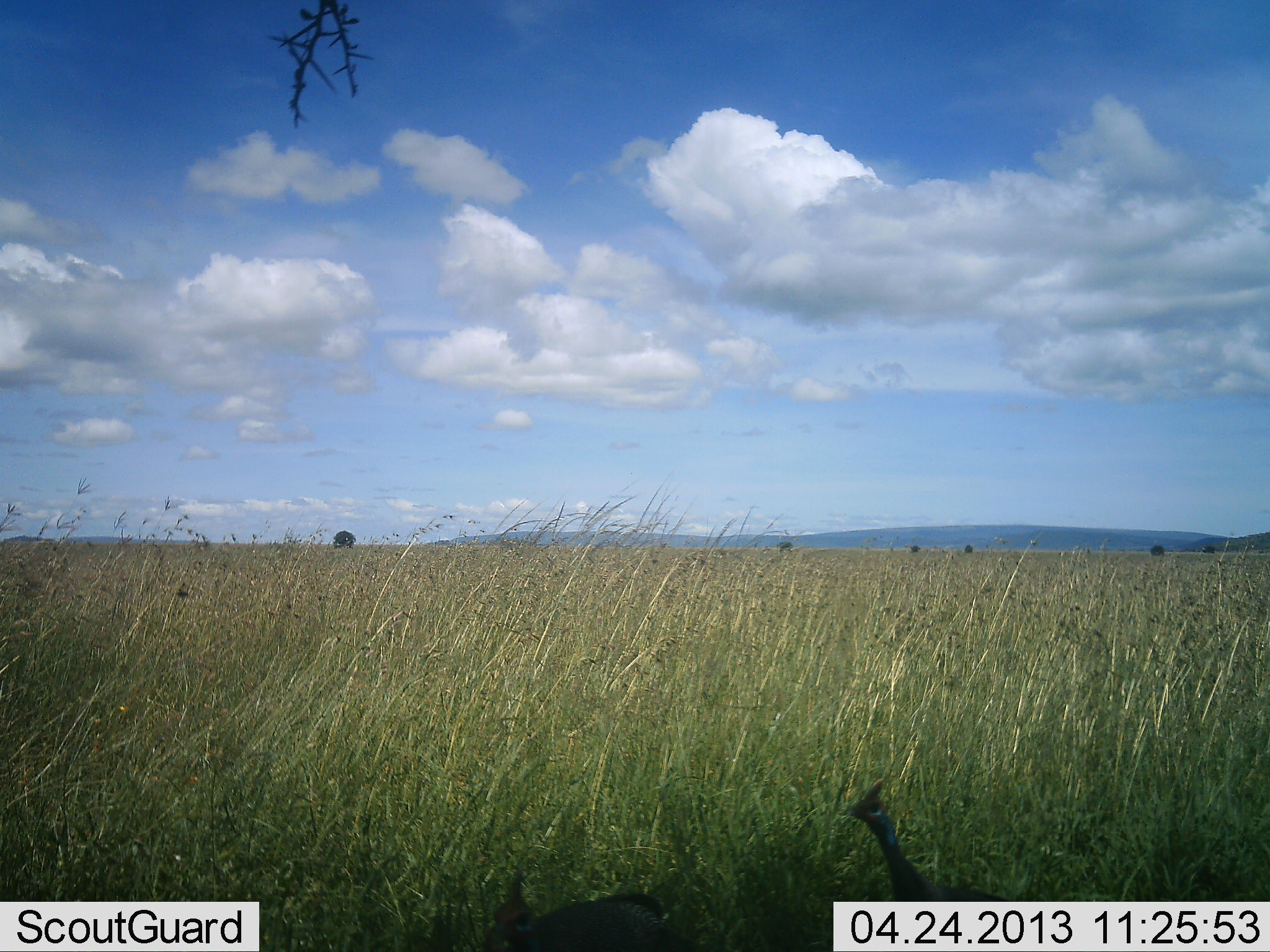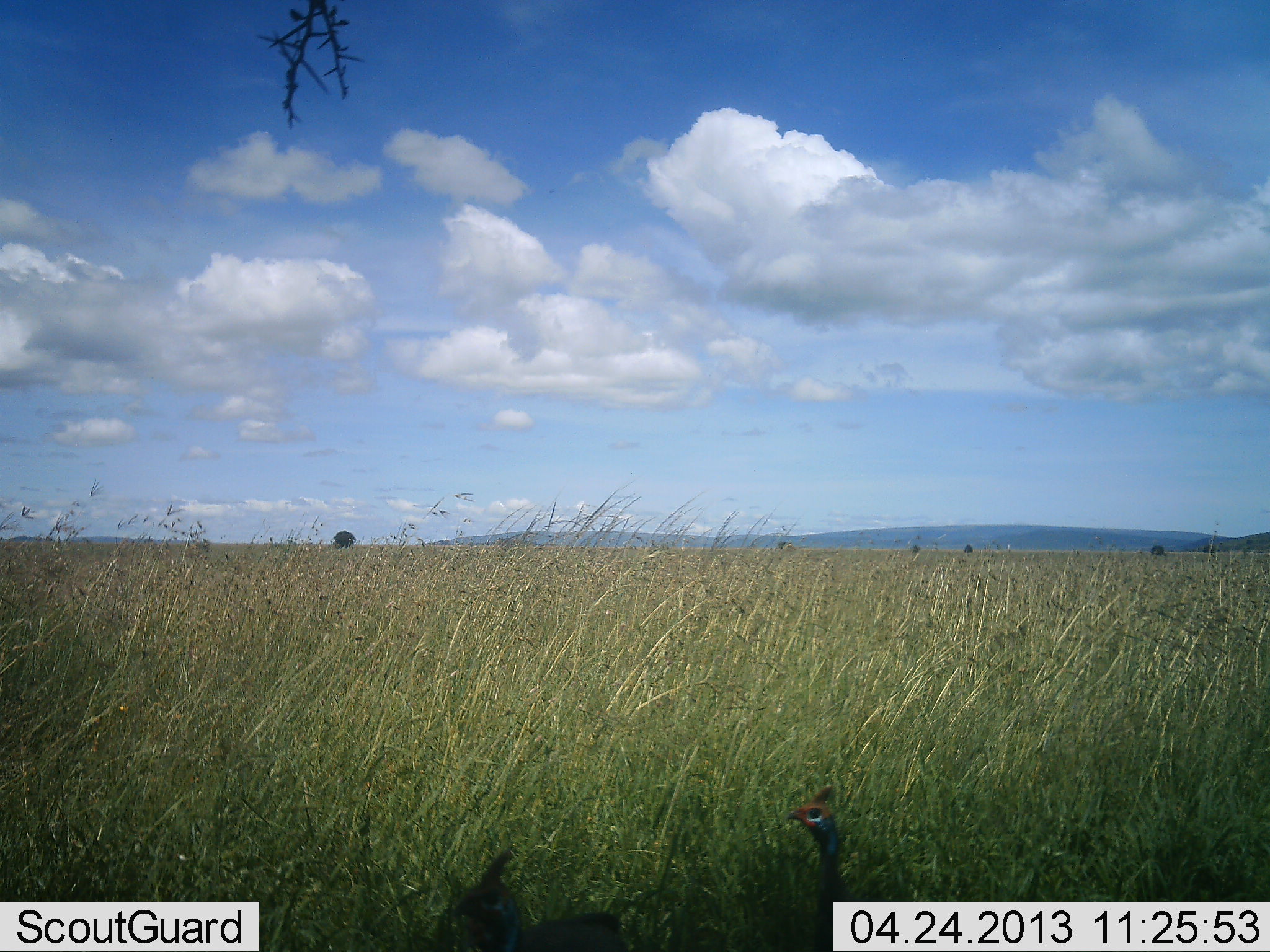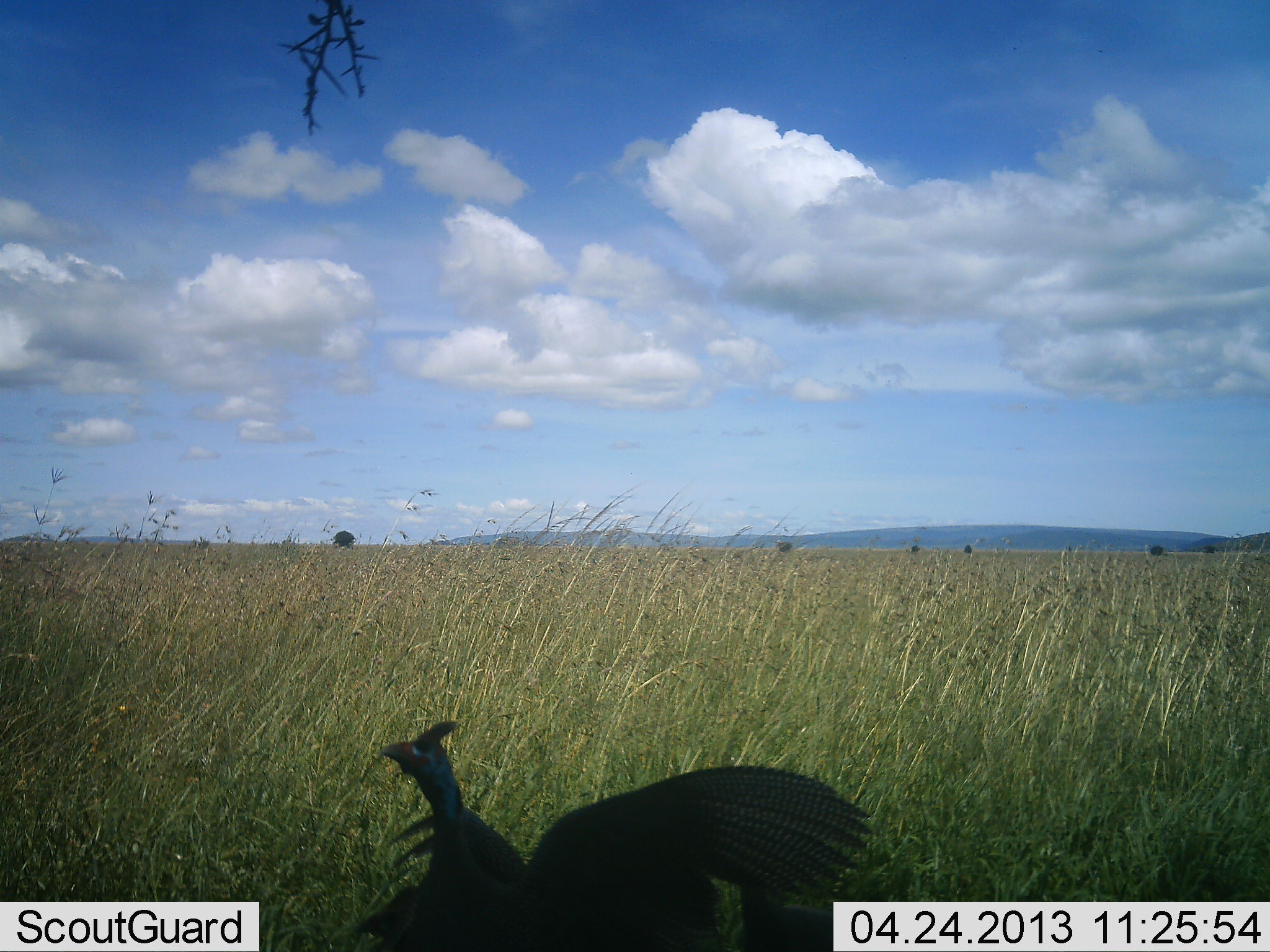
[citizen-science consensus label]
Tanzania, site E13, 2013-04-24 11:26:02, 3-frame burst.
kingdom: Animalia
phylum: Chordata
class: Aves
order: Galliformes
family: Numididae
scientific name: Numididae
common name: guinea fowl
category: guineafowl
Guineafowl (guinea fowl) (Numididae), count 1. Behavior (volunteer vote fractions): standing 19%, resting 0%, moving 86%, interacting 0%. Young present (vote fraction): 0%. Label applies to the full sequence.